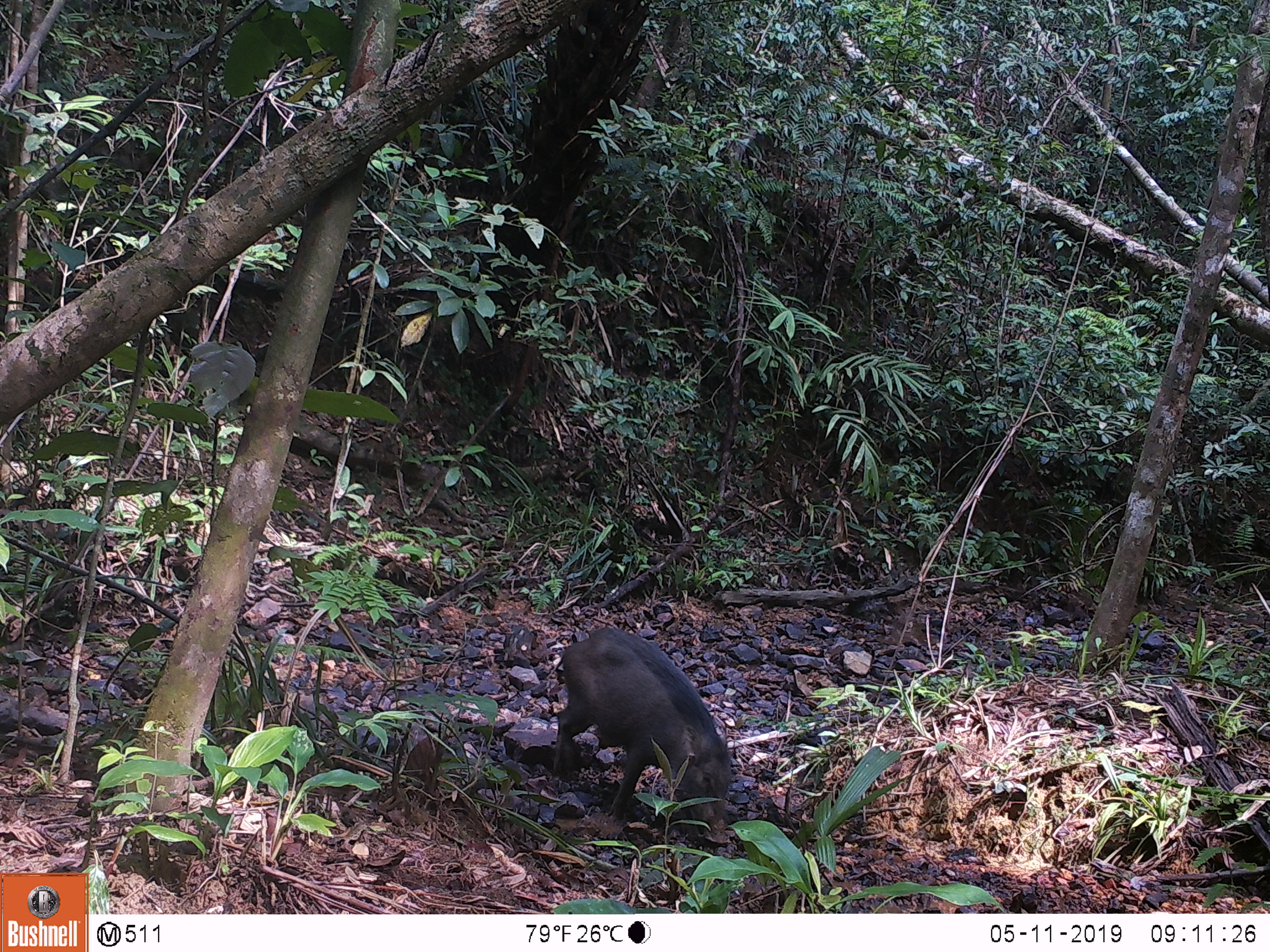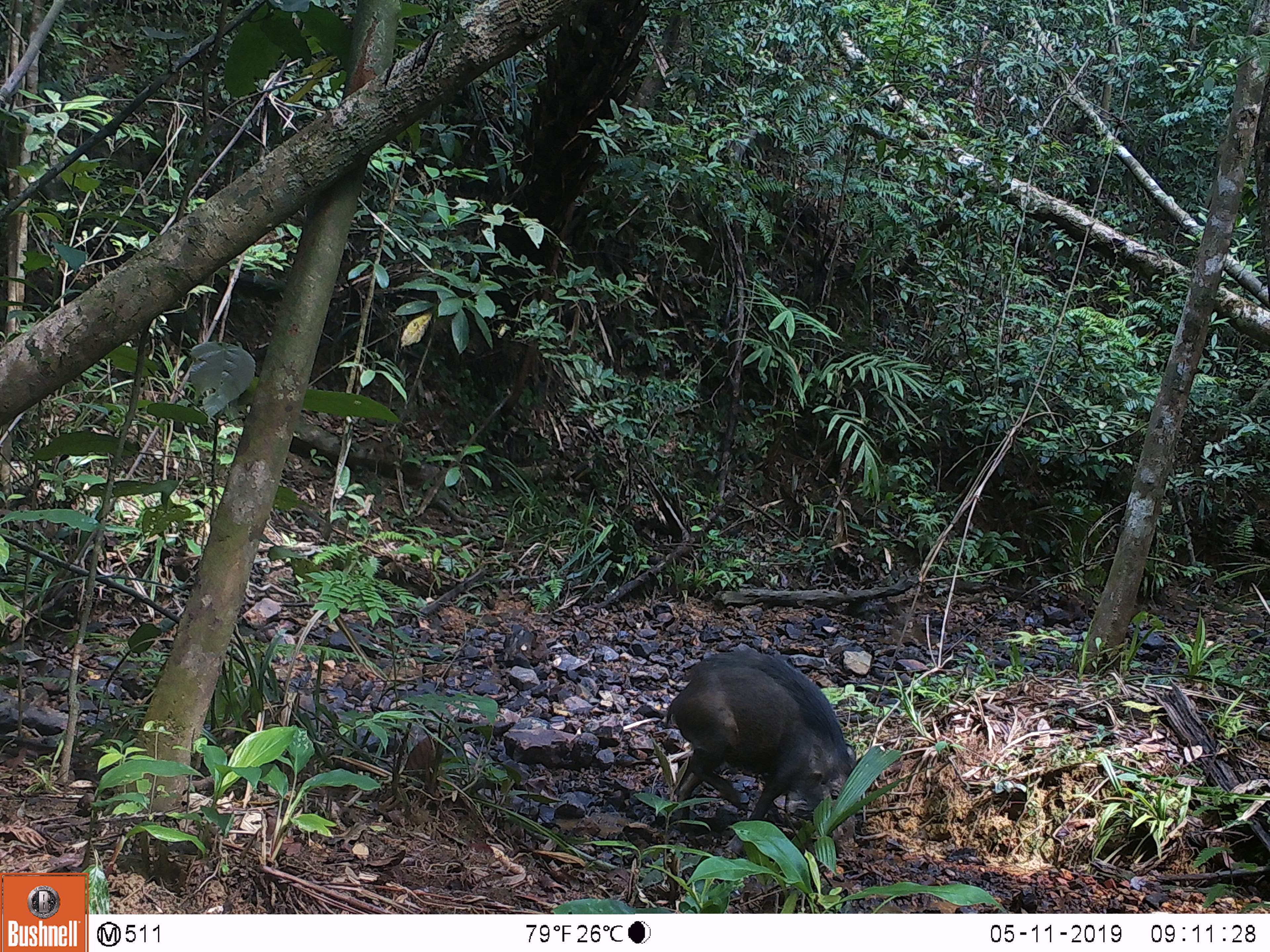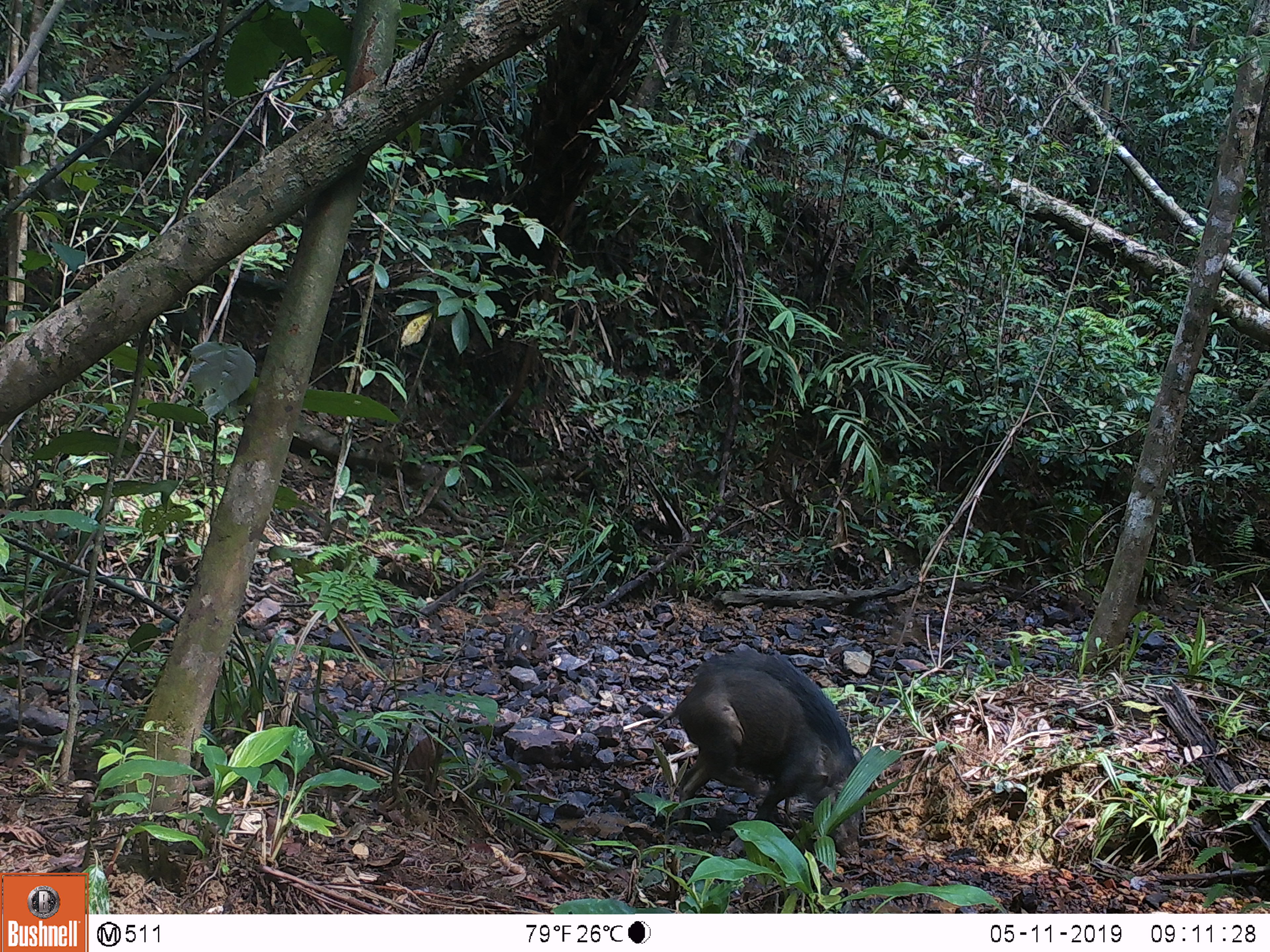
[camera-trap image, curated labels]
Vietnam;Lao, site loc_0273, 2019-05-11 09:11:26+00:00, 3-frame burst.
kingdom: Animalia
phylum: Chordata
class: Mammalia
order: Artiodactyla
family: Suidae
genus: Sus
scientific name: Sus scrofa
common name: eurasian wild pig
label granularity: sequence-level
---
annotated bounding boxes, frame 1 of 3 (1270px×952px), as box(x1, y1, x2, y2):
eurasian wild pig: box(550, 626, 731, 844)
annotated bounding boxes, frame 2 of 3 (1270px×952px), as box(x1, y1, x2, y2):
eurasian wild pig: box(664, 648, 857, 857)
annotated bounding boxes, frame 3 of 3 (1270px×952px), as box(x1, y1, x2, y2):
eurasian wild pig: box(642, 648, 864, 869)